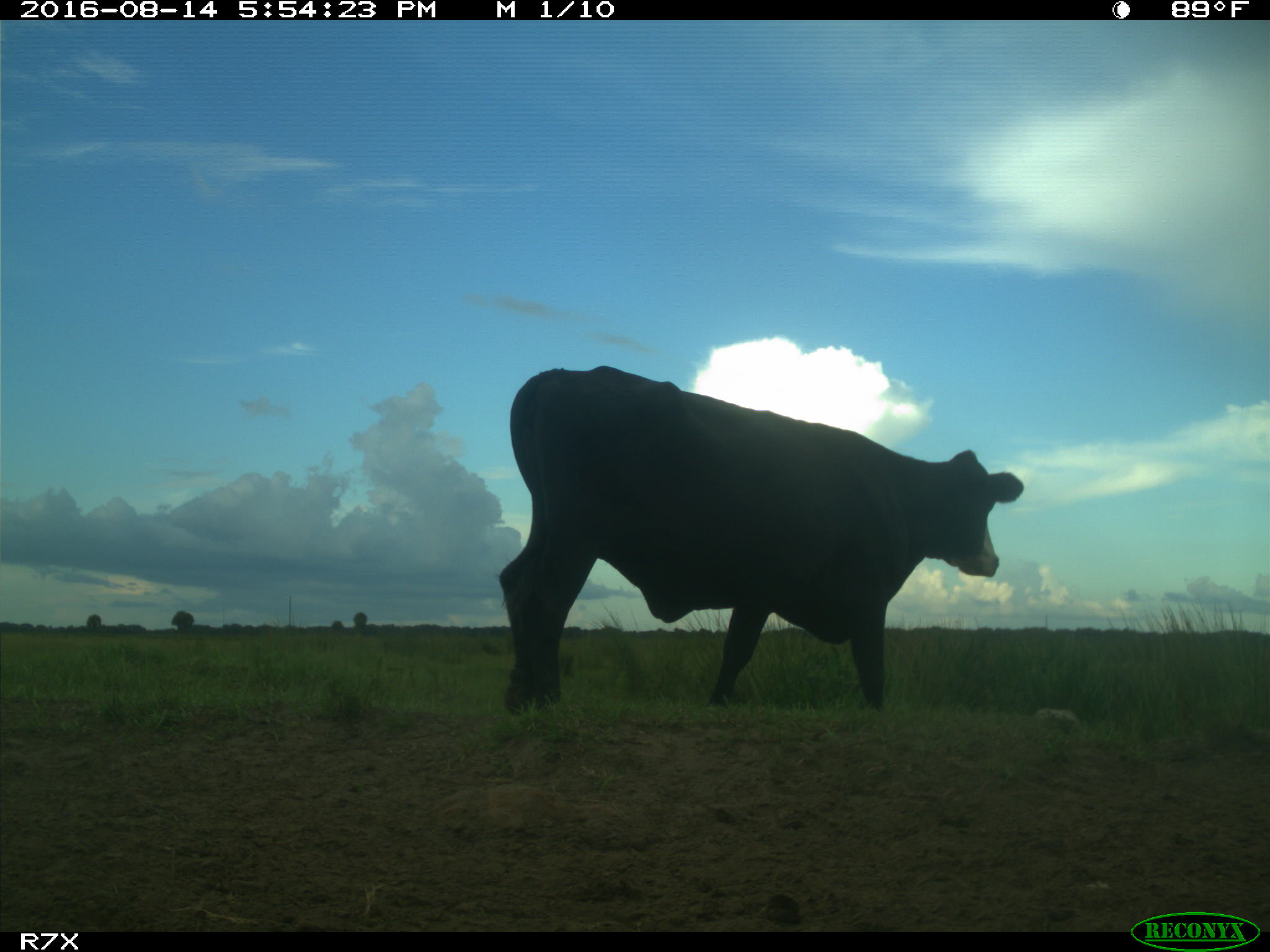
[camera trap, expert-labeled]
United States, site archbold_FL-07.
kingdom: Animalia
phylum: Chordata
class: Mammalia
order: Artiodactyla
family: Bovidae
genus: Bos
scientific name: Bos taurus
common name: domestic cow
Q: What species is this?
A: Bos taurus (domestic cow).